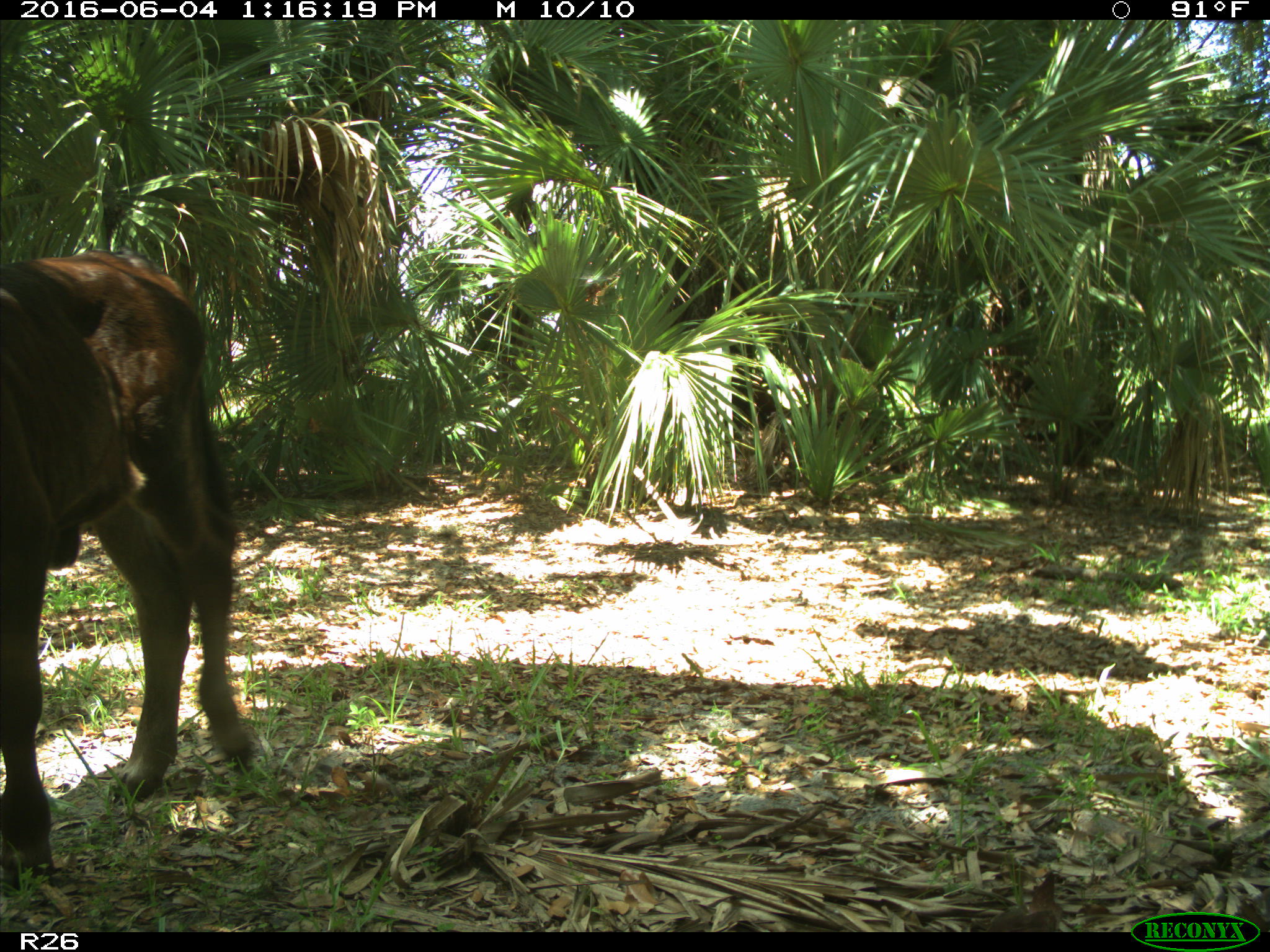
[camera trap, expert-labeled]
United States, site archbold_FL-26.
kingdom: Animalia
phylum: Chordata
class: Mammalia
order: Artiodactyla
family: Bovidae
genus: Bos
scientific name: Bos taurus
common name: domestic cow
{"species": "Bos taurus (domestic cow)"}